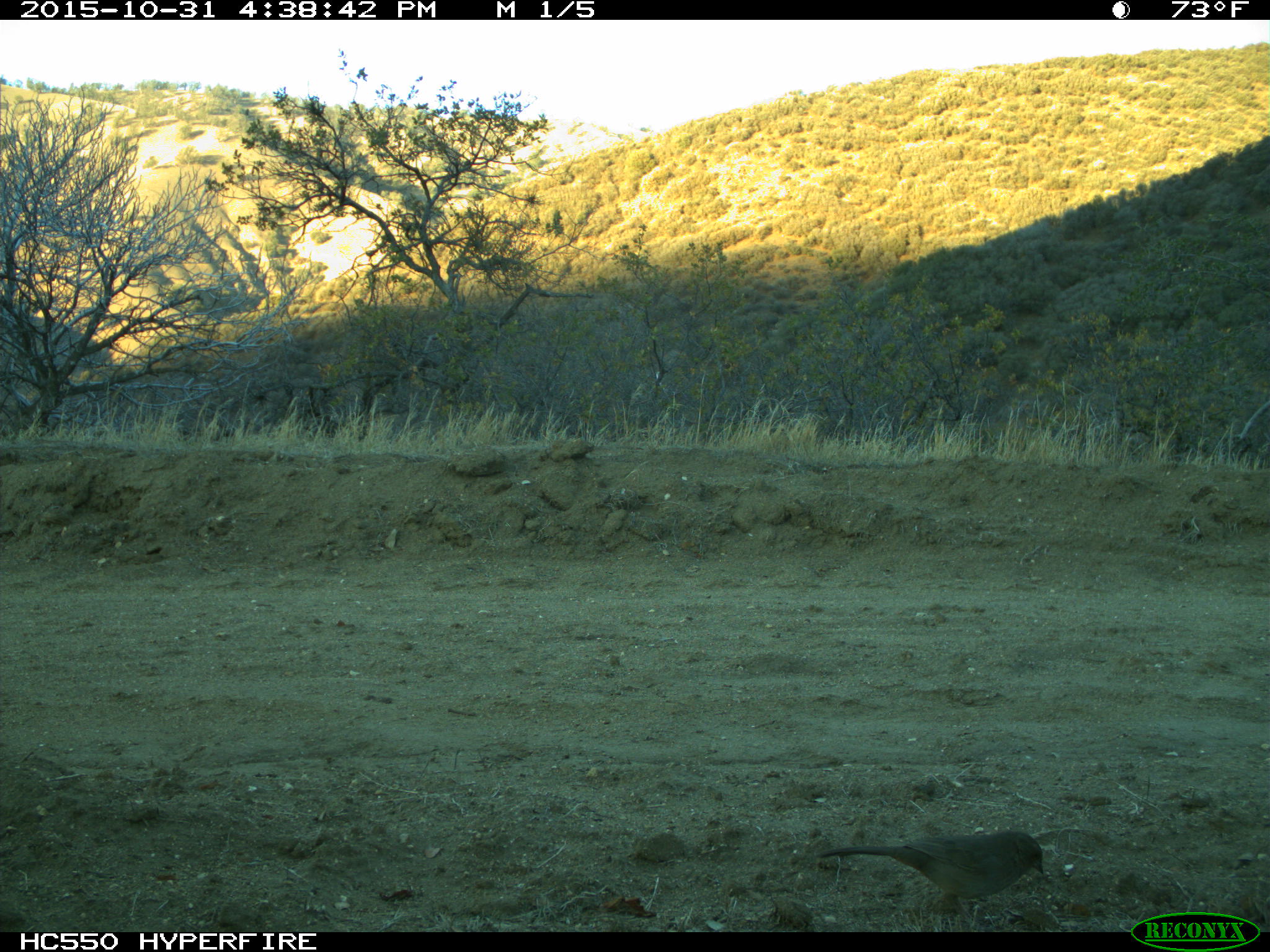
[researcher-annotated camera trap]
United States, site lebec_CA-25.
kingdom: Animalia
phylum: Chordata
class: Aves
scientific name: Aves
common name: birds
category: unidentified bird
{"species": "unidentified bird (birds) (Aves)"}